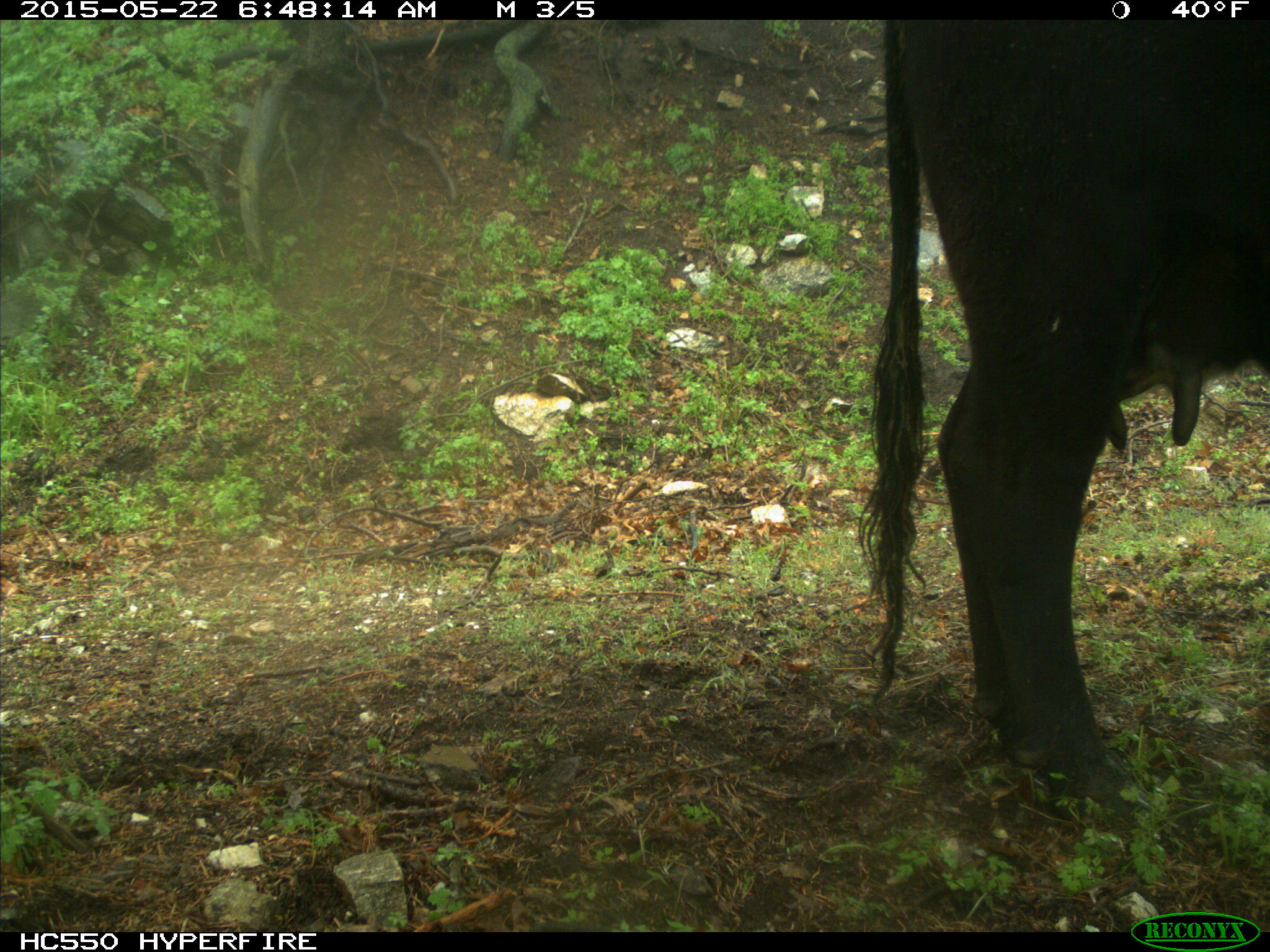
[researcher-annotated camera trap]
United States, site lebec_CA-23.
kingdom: Animalia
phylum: Chordata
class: Mammalia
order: Artiodactyla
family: Bovidae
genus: Bos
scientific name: Bos taurus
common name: domestic cow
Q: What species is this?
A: Bos taurus (domestic cow).